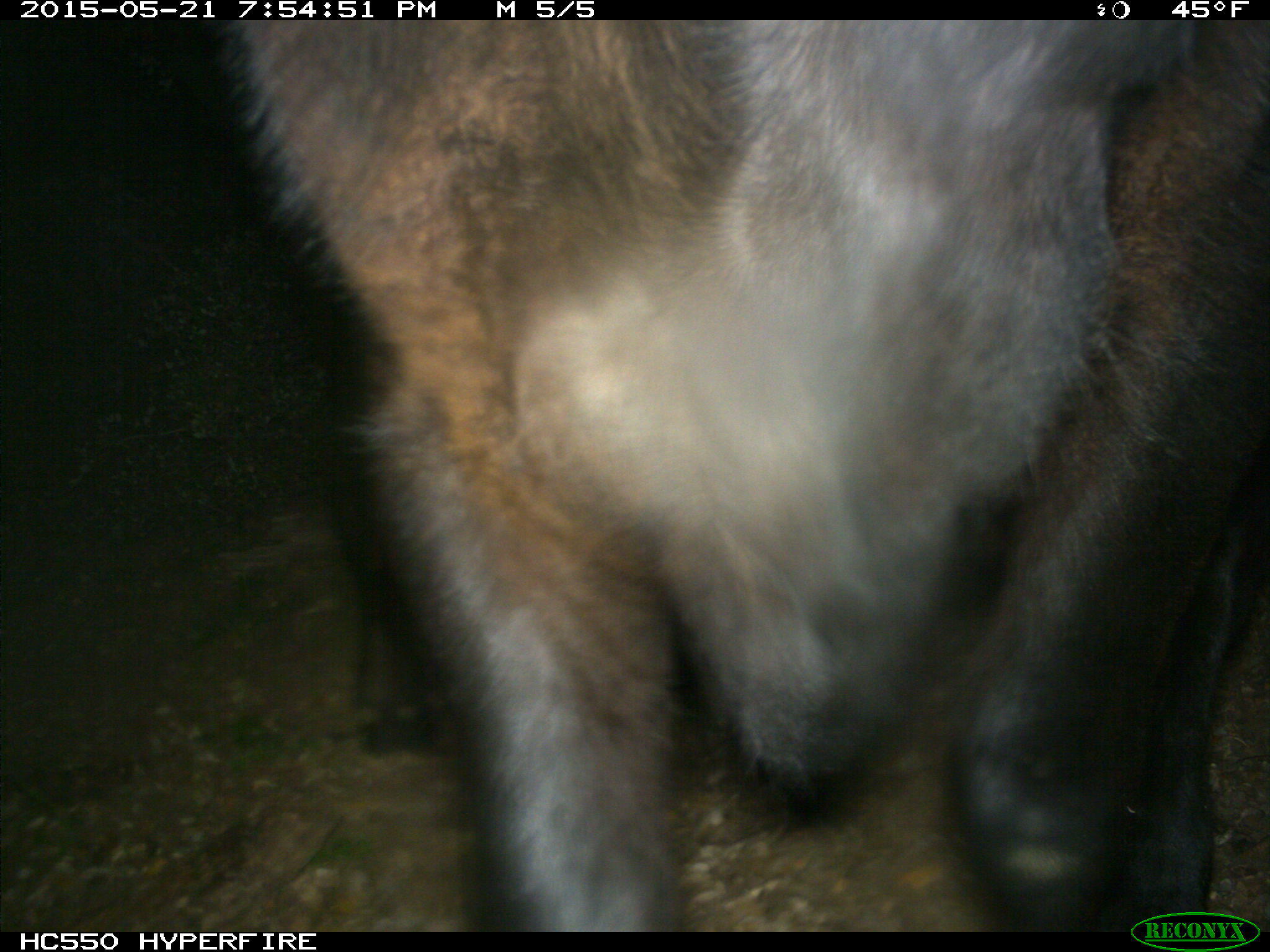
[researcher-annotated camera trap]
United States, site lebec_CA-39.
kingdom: Animalia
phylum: Chordata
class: Mammalia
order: Artiodactyla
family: Bovidae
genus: Bos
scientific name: Bos taurus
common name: domestic cow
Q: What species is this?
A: Bos taurus (domestic cow).